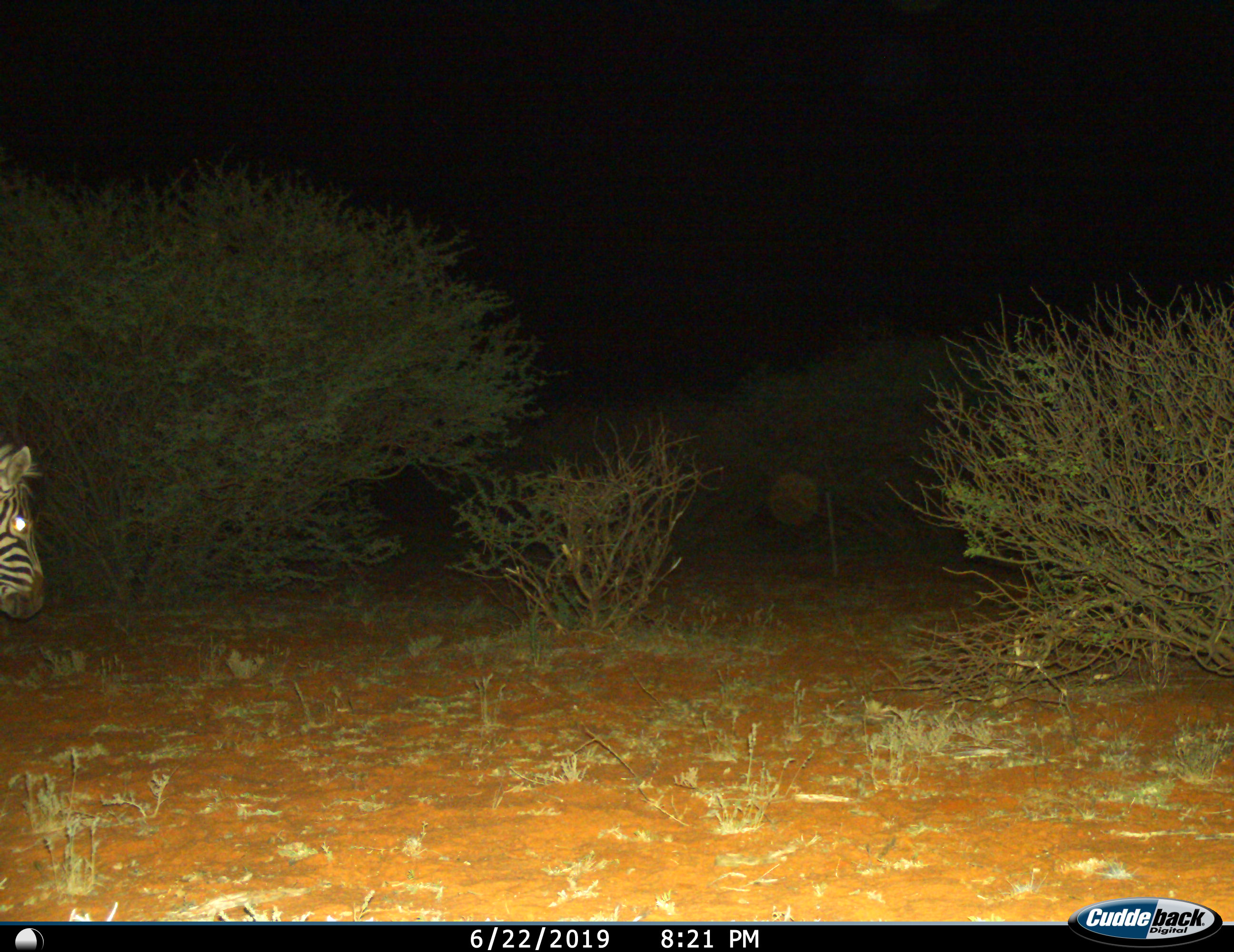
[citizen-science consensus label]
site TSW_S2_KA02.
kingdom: Animalia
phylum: Chordata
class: Mammalia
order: Perissodactyla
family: Equidae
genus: Equus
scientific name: Equus quagga burchellii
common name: burchell's zebra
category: zebraburchells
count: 1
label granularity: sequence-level